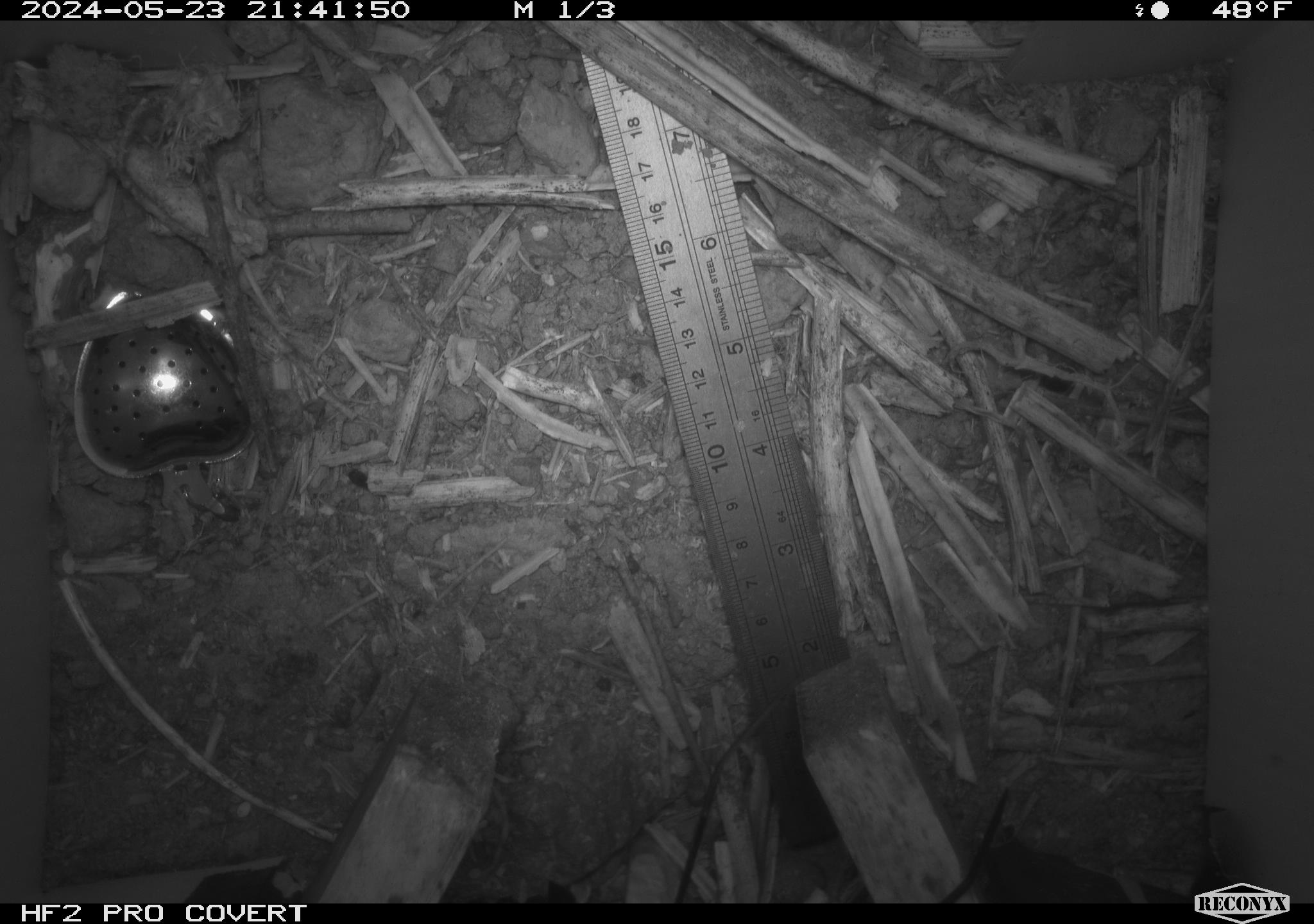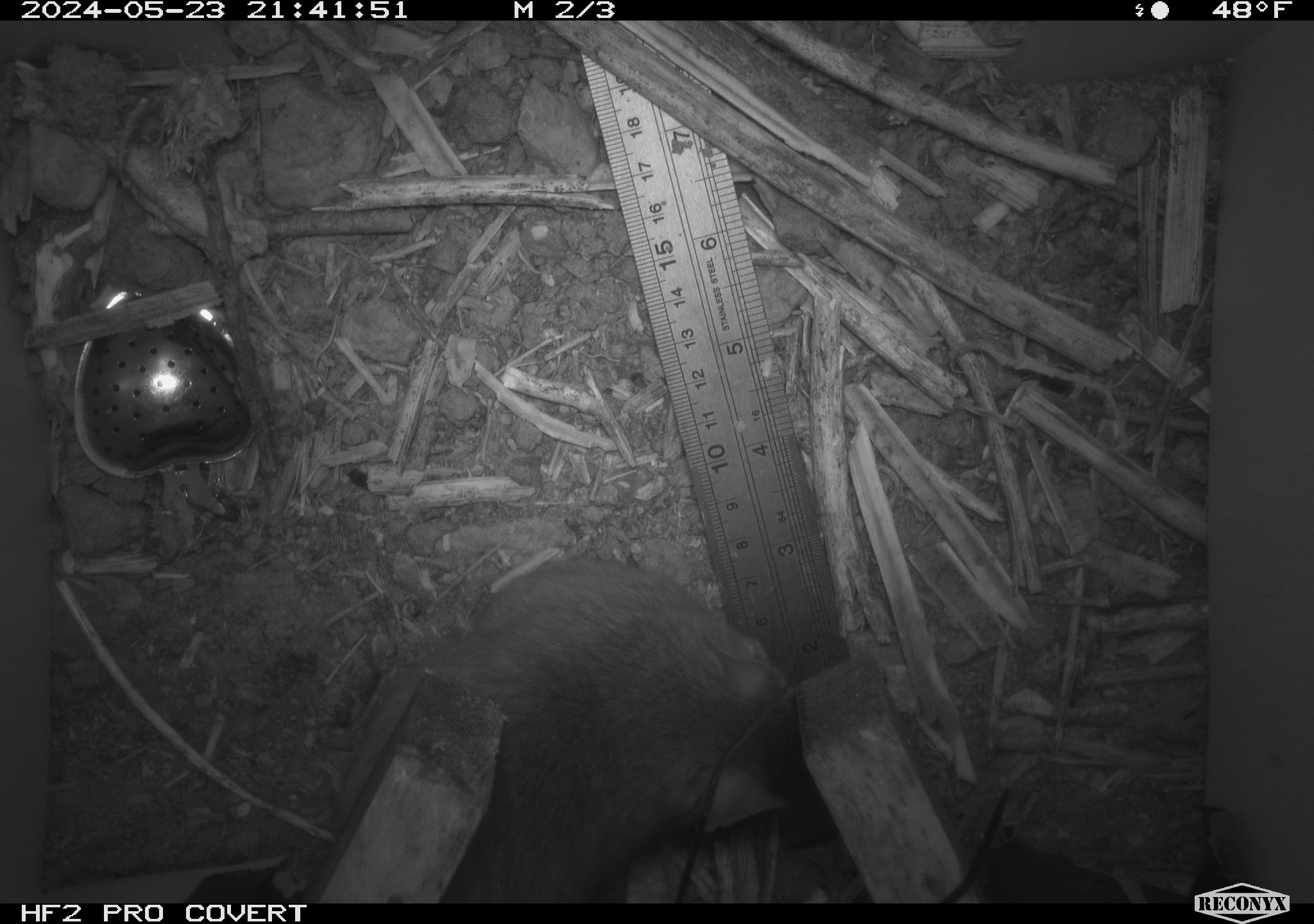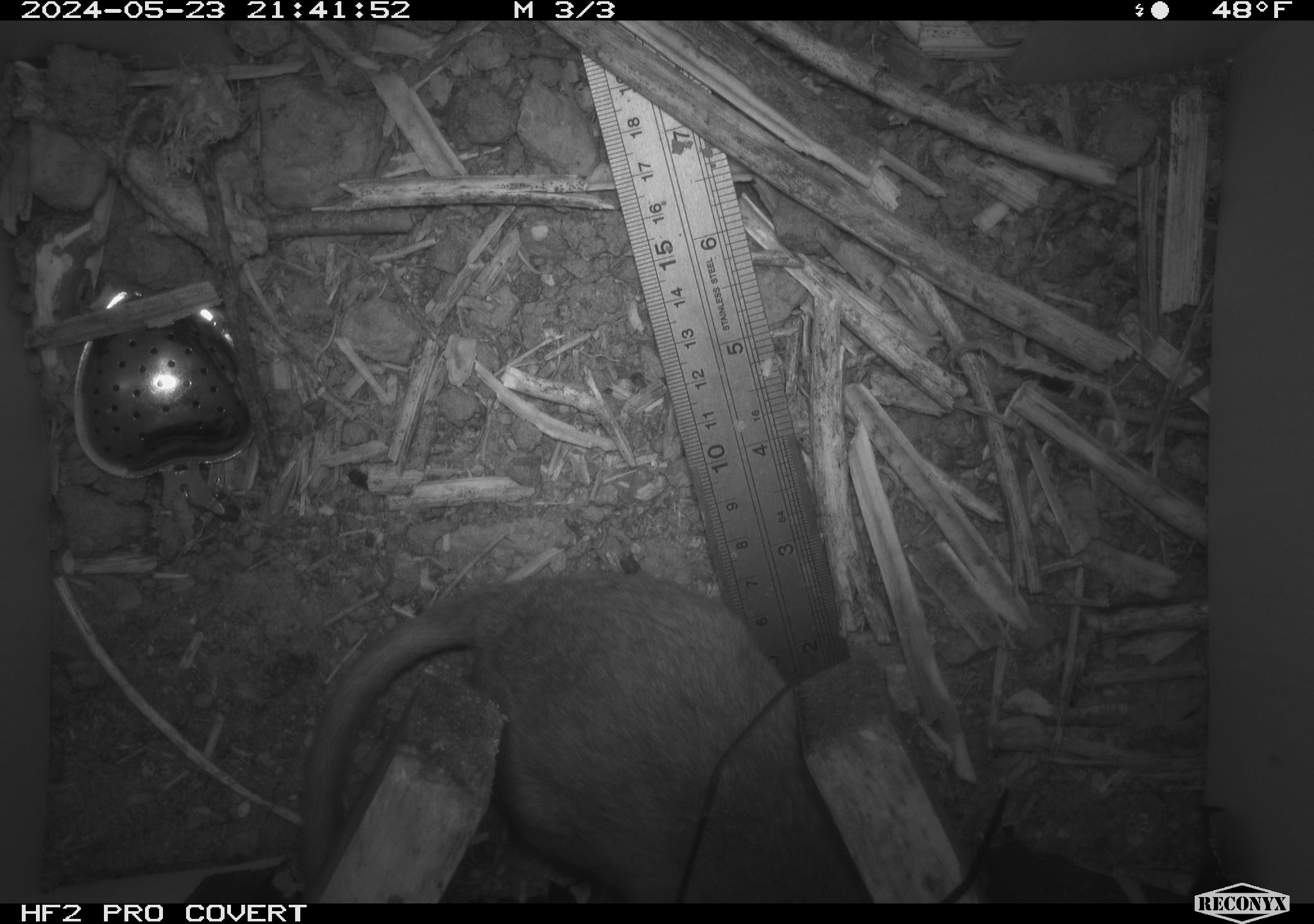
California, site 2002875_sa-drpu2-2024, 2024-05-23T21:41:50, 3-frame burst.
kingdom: Animalia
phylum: Chordata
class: Mammalia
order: Rodentia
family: Cricetidae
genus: Neotoma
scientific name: Neotoma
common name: pack rat or woodrat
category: neotoma species